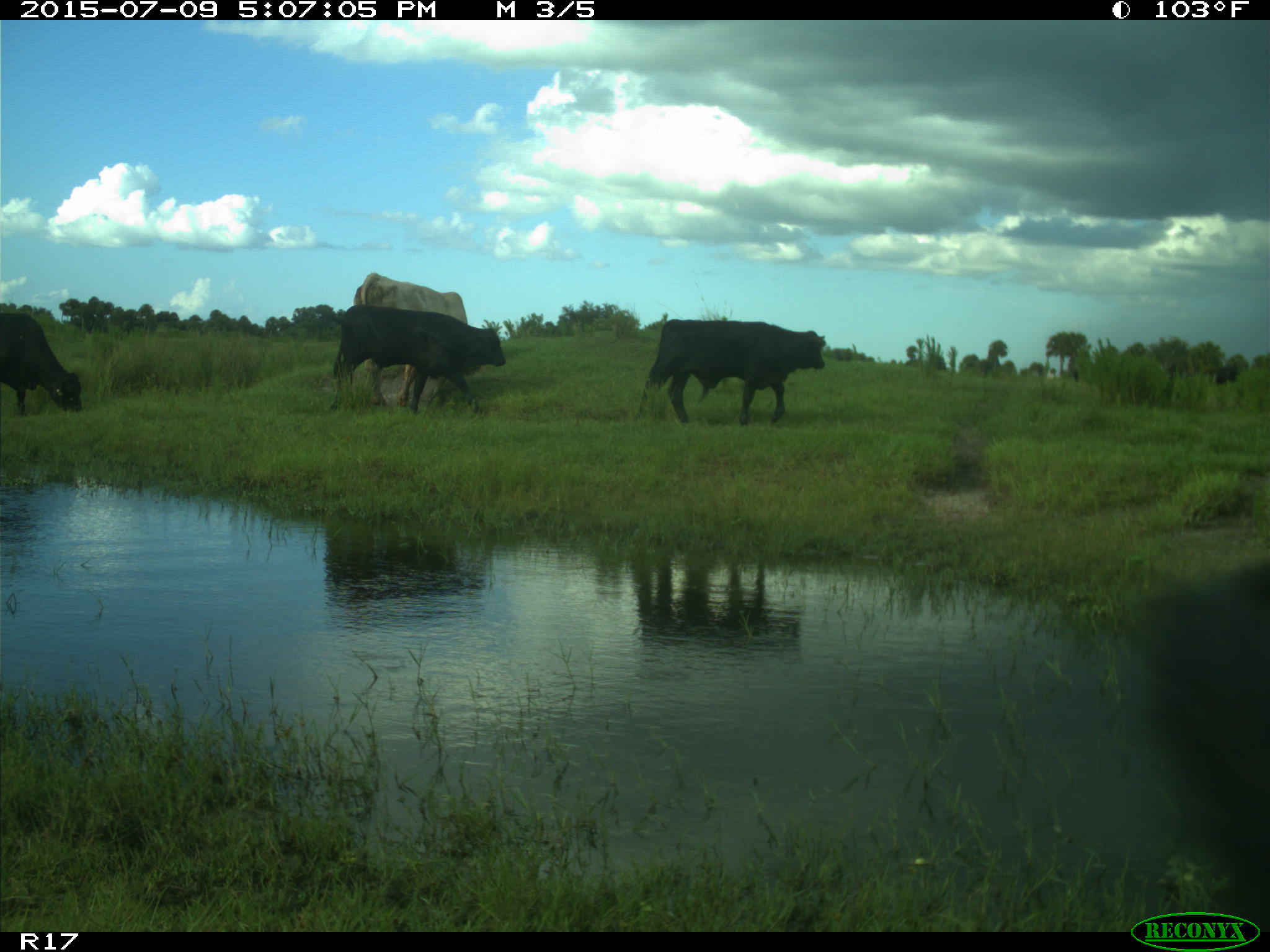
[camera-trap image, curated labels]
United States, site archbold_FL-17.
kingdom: Animalia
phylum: Chordata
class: Mammalia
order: Artiodactyla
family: Bovidae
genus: Bos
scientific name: Bos taurus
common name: domestic cow